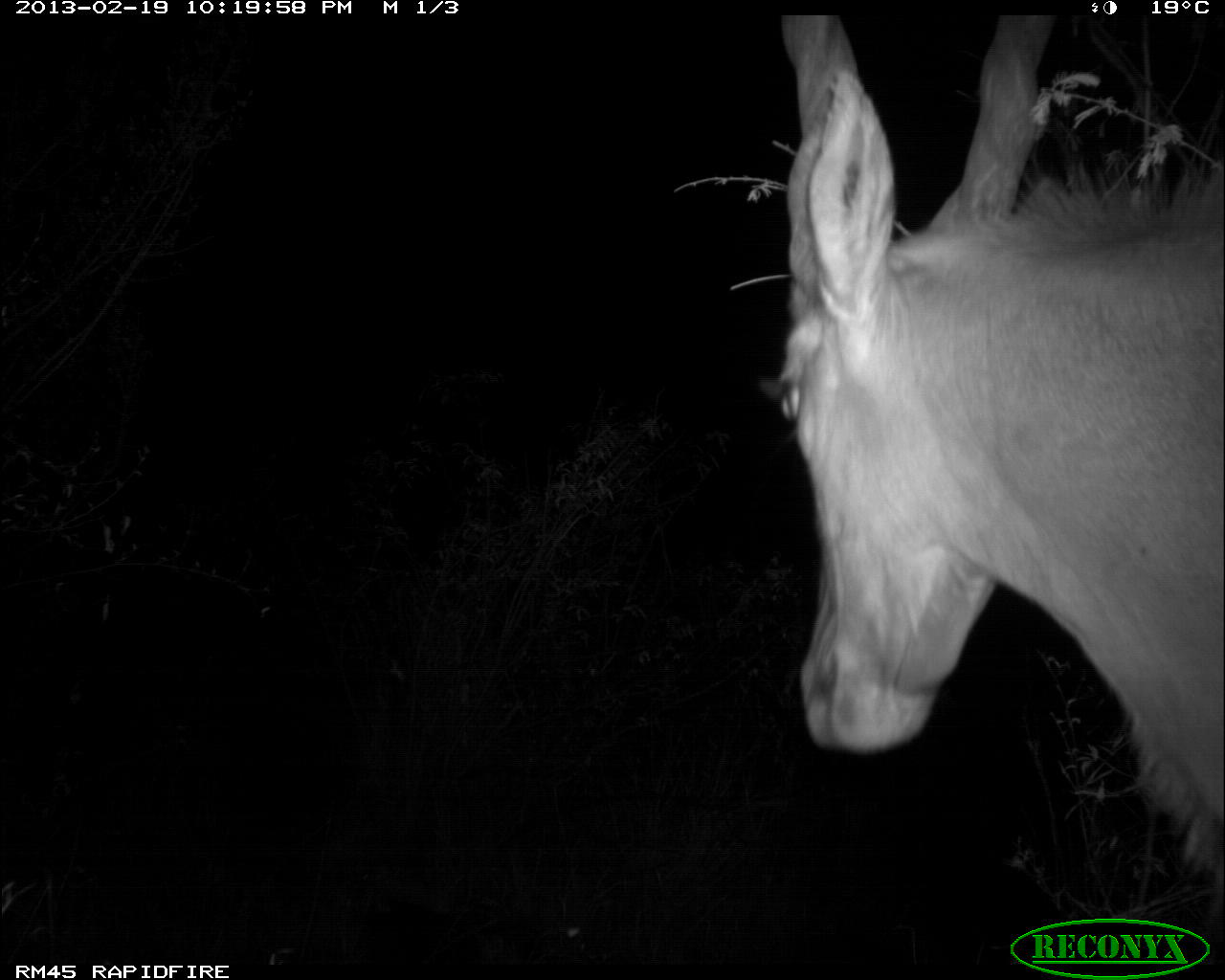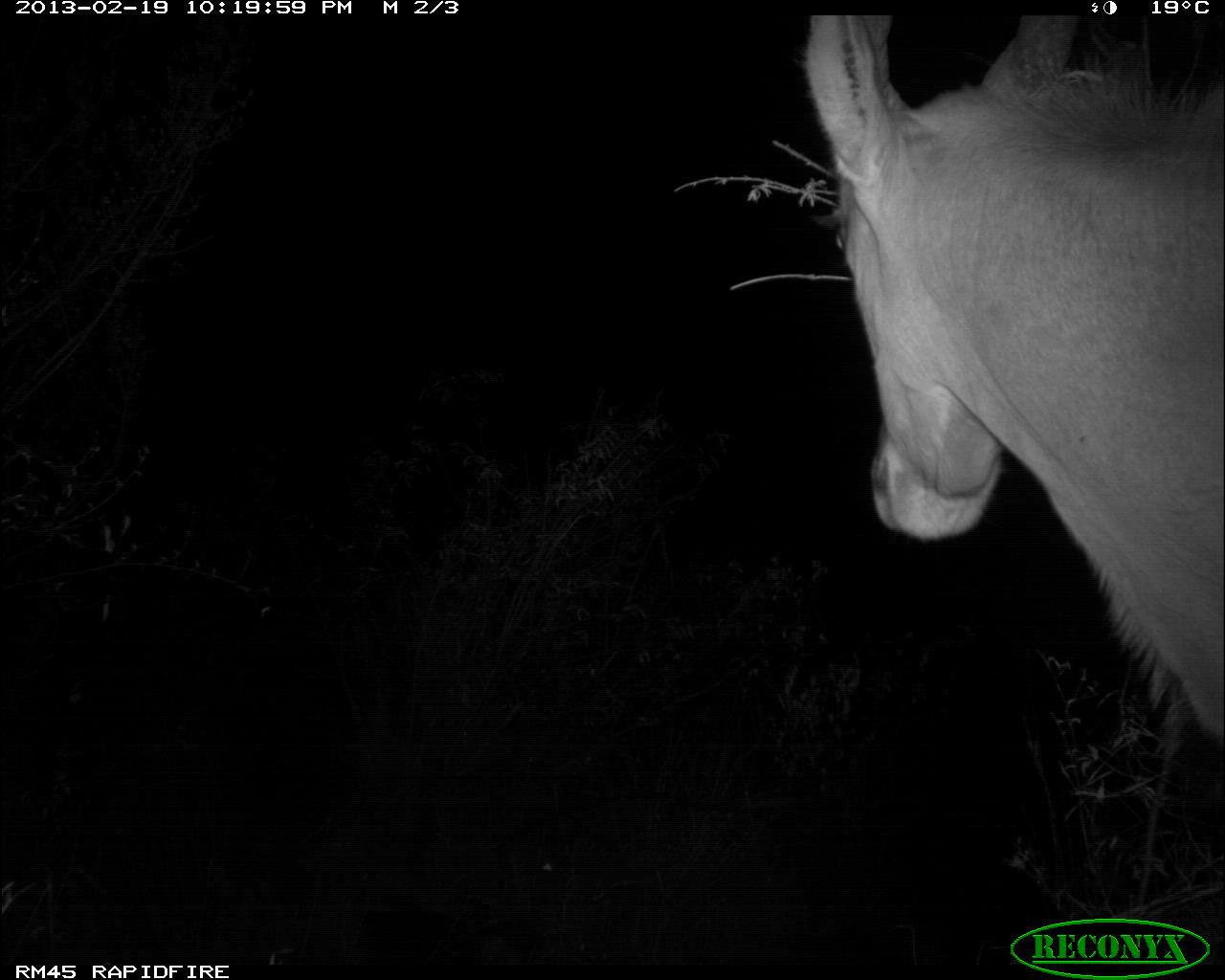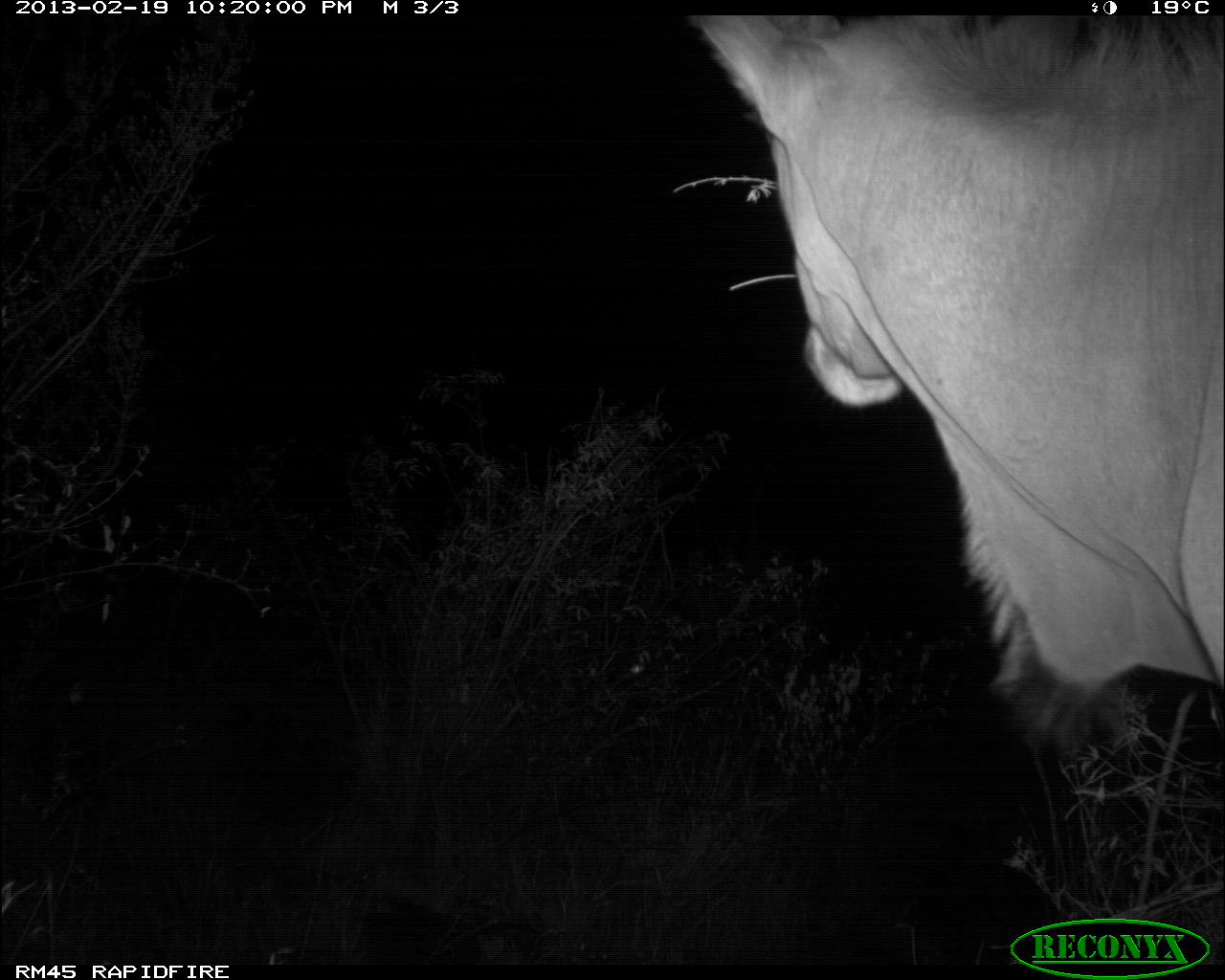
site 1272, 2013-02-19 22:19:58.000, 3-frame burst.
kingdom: Animalia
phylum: Chordata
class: Mammalia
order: Artiodactyla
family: Bovidae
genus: Tragelaphus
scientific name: Tragelaphus oryx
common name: eland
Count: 1.